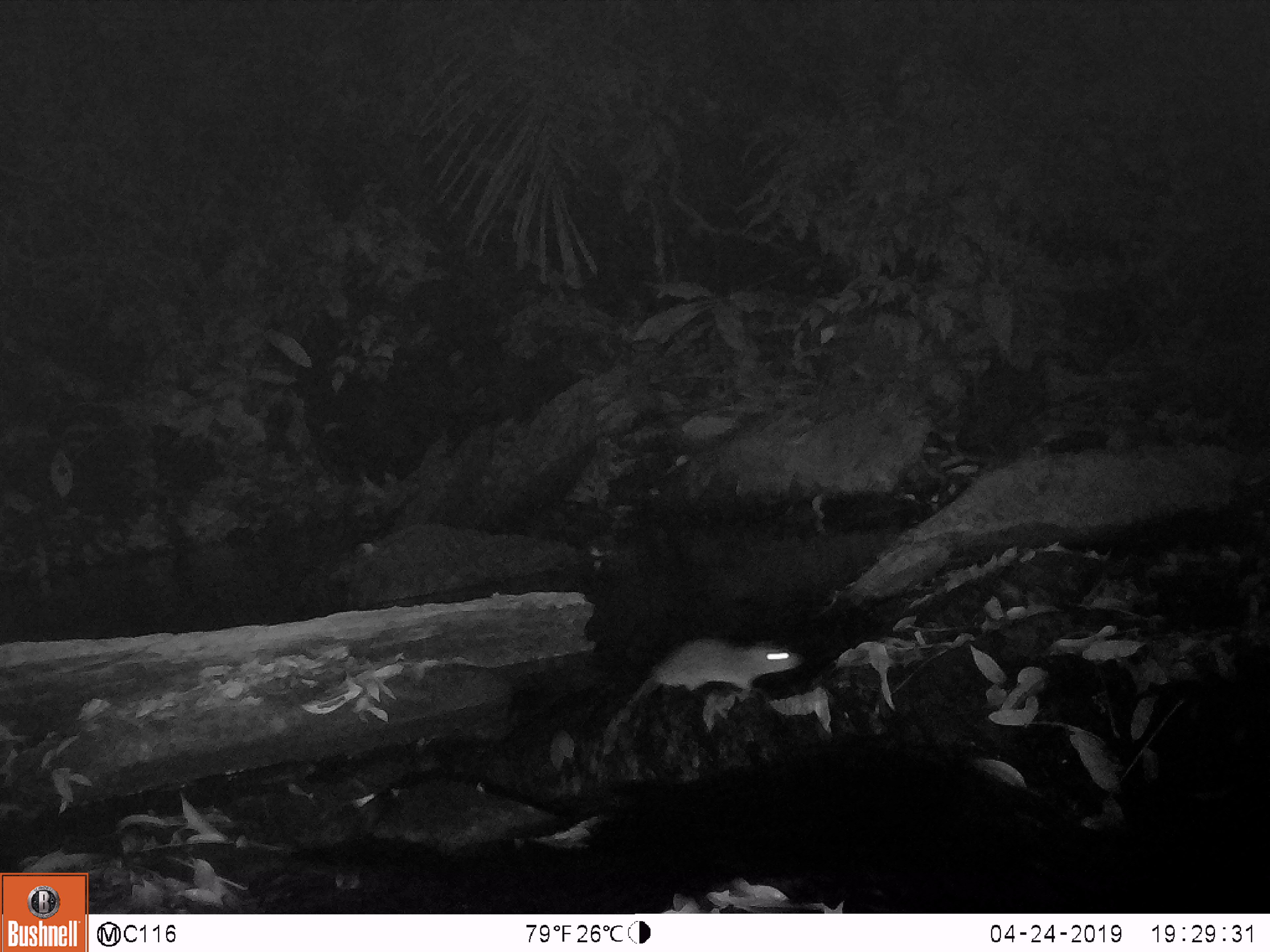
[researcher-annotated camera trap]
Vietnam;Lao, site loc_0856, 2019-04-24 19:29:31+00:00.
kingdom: Animalia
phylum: Chordata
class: Mammalia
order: Rodentia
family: Muridae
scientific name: Muridae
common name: old-world mice and rats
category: unidentified murid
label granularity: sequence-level